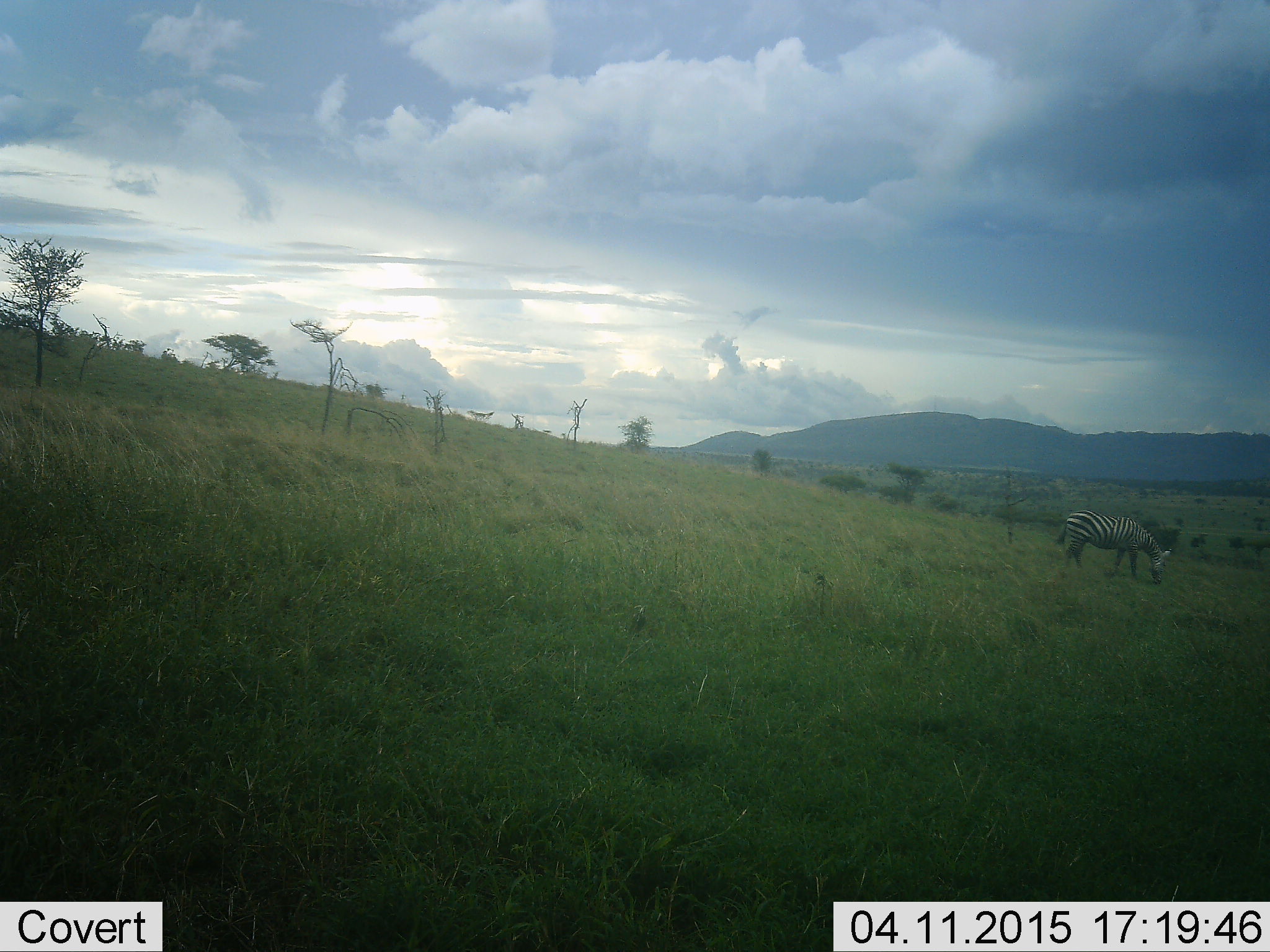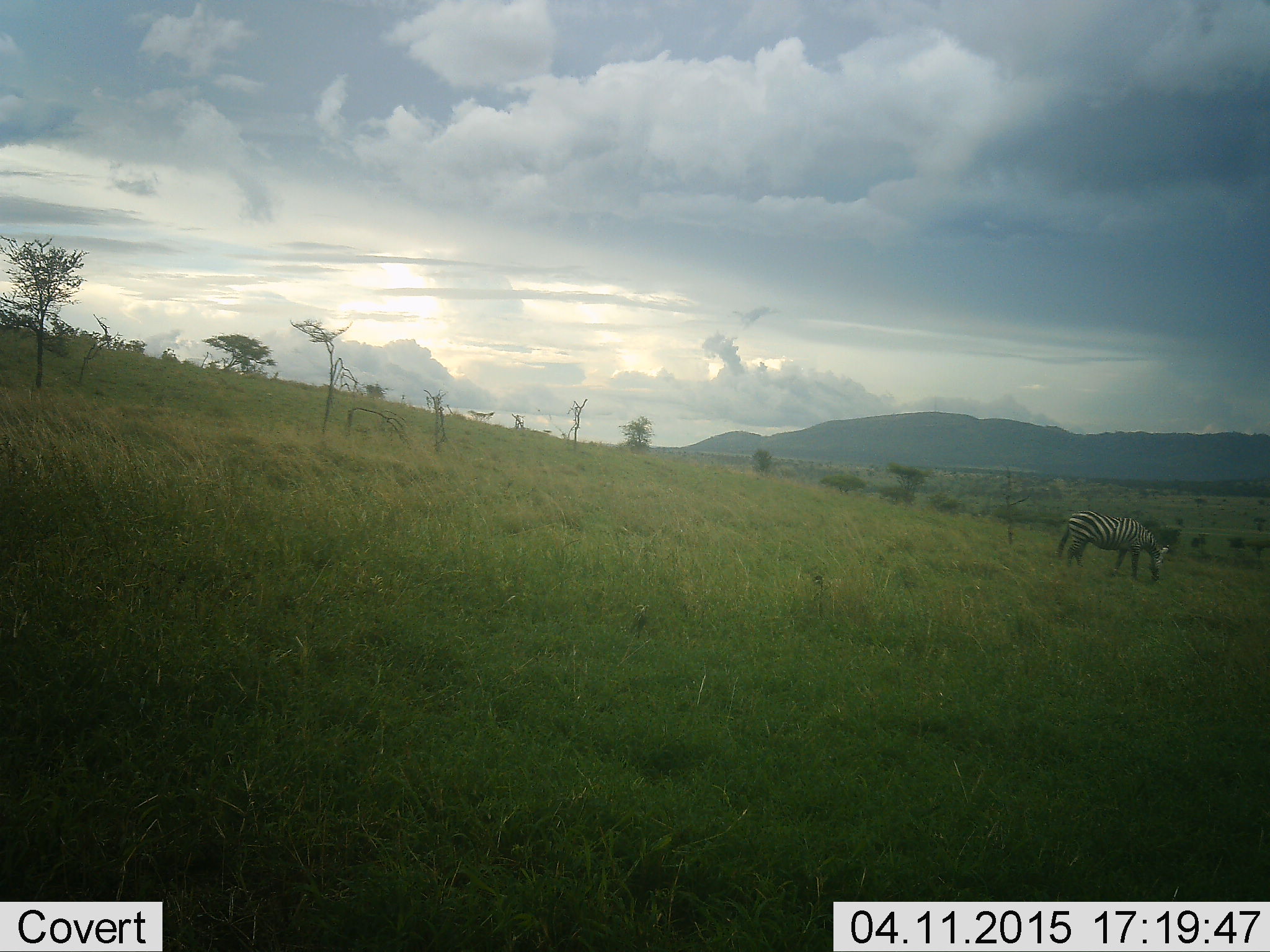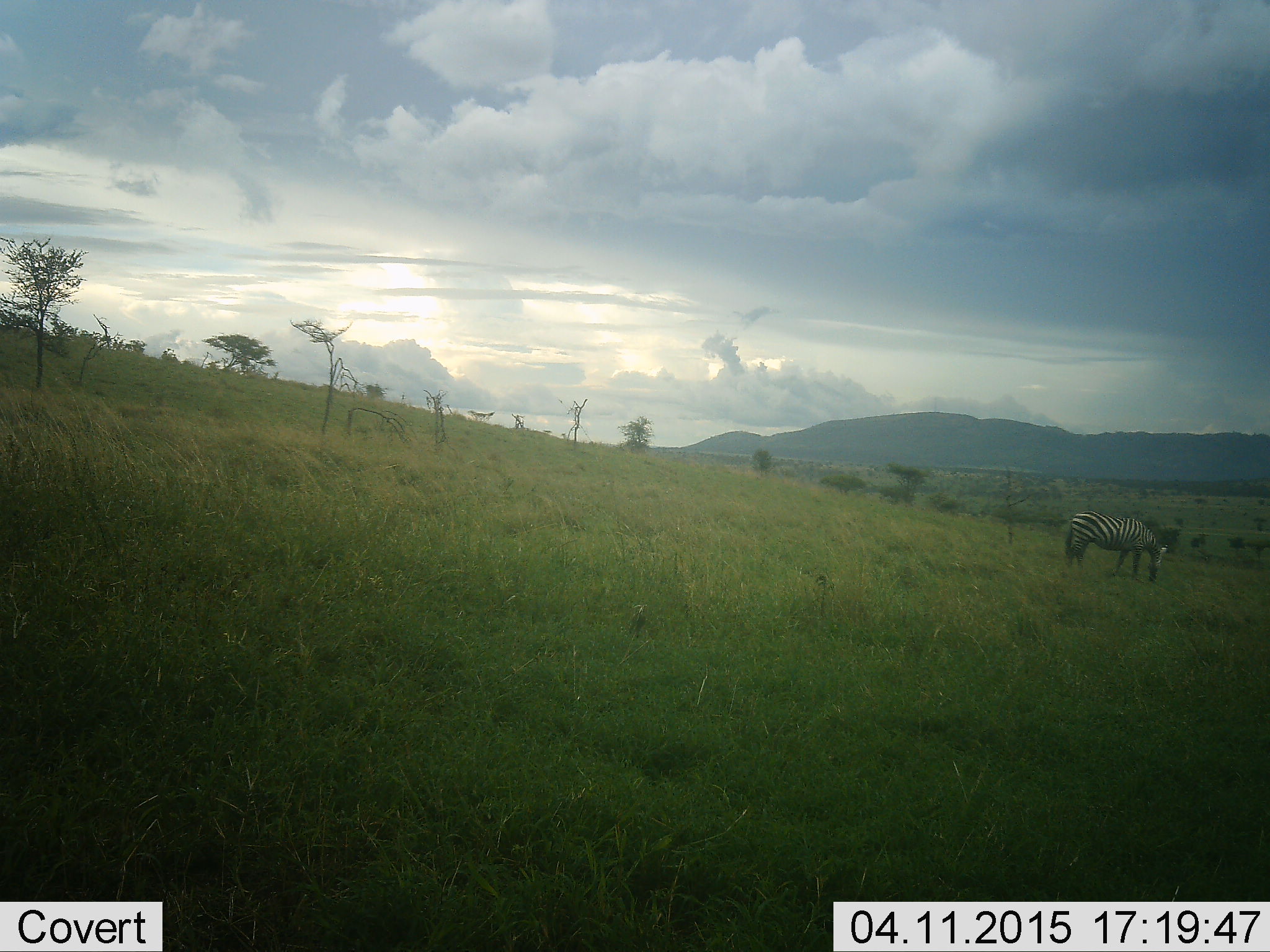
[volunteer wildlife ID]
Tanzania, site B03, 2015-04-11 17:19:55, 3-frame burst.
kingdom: Animalia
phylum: Chordata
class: Mammalia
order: Perissodactyla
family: Equidae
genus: Equus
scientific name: Equus quagga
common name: plains zebra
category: zebra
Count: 1.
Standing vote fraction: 10%.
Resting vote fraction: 0%.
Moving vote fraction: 10%.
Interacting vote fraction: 0%.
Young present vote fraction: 0%.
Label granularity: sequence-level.